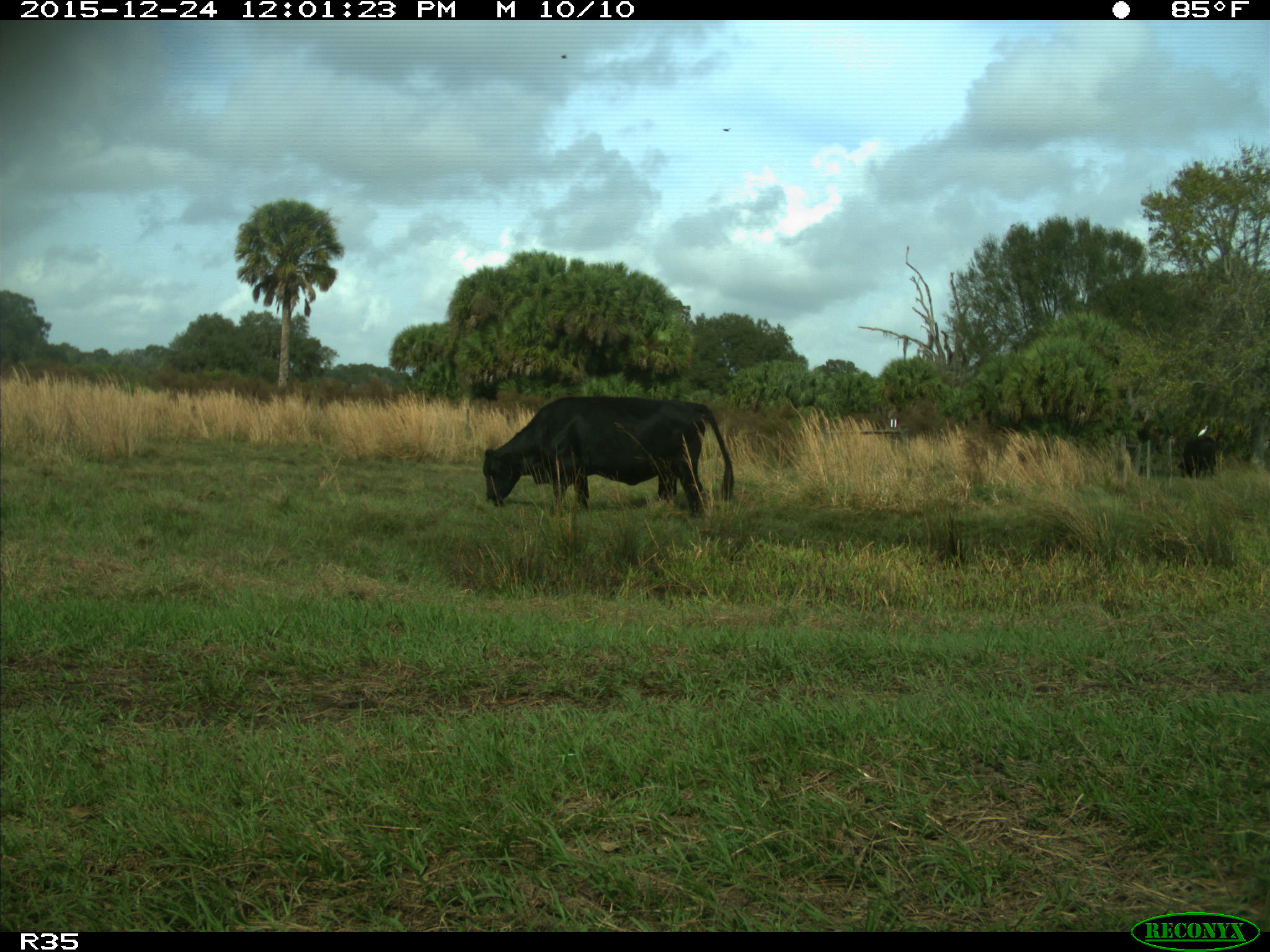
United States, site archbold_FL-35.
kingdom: Animalia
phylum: Chordata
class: Mammalia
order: Artiodactyla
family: Bovidae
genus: Bos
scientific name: Bos taurus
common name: domestic cow